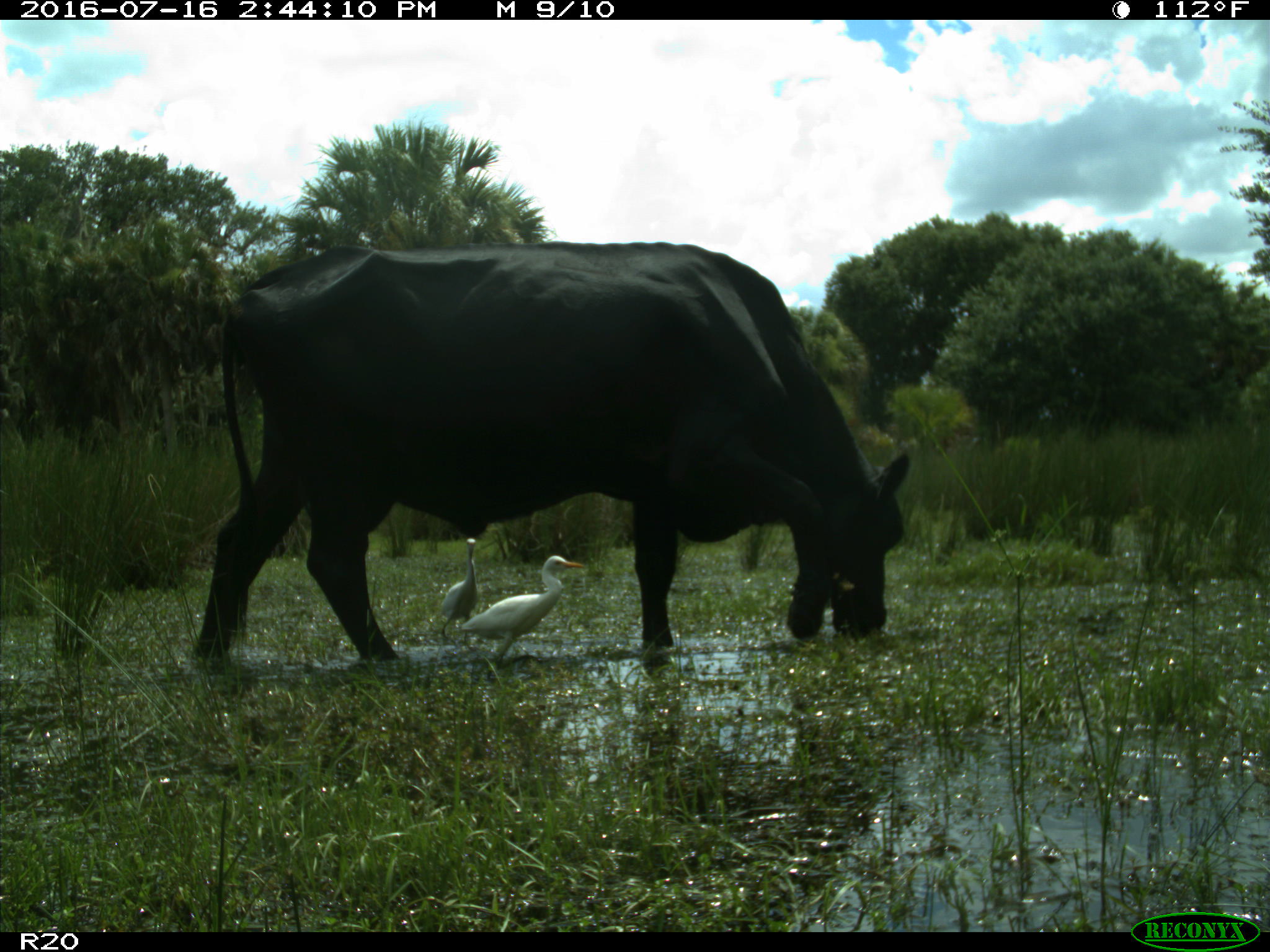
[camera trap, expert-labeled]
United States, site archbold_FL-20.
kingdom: Animalia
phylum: Chordata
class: Mammalia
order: Artiodactyla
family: Bovidae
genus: Bos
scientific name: Bos taurus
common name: domestic cow